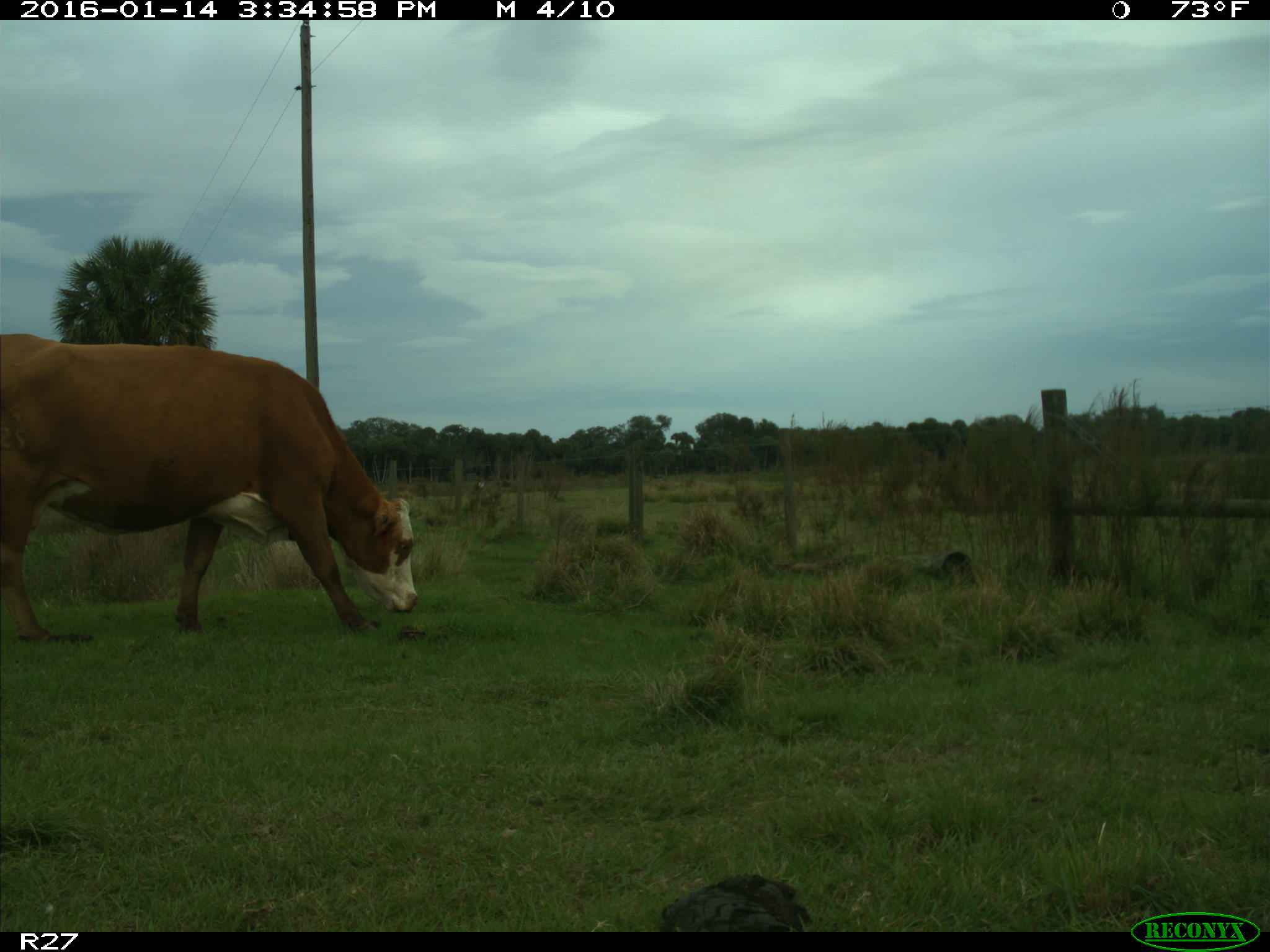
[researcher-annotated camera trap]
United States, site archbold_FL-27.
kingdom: Animalia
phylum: Chordata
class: Mammalia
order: Artiodactyla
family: Bovidae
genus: Bos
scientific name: Bos taurus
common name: domestic cow